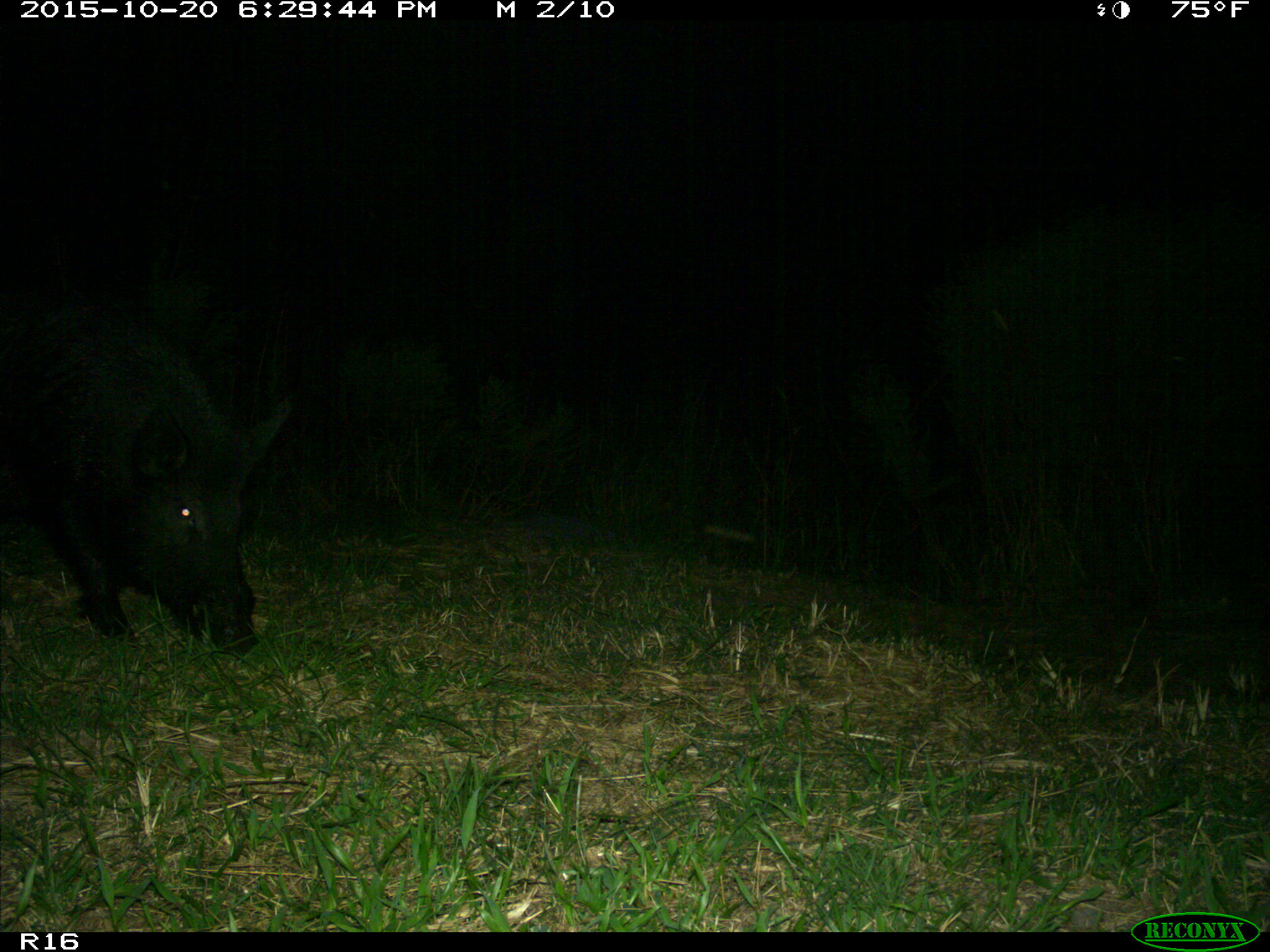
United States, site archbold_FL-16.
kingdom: Animalia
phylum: Chordata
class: Mammalia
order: Artiodactyla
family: Suidae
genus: Sus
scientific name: Sus scrofa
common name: wild boar